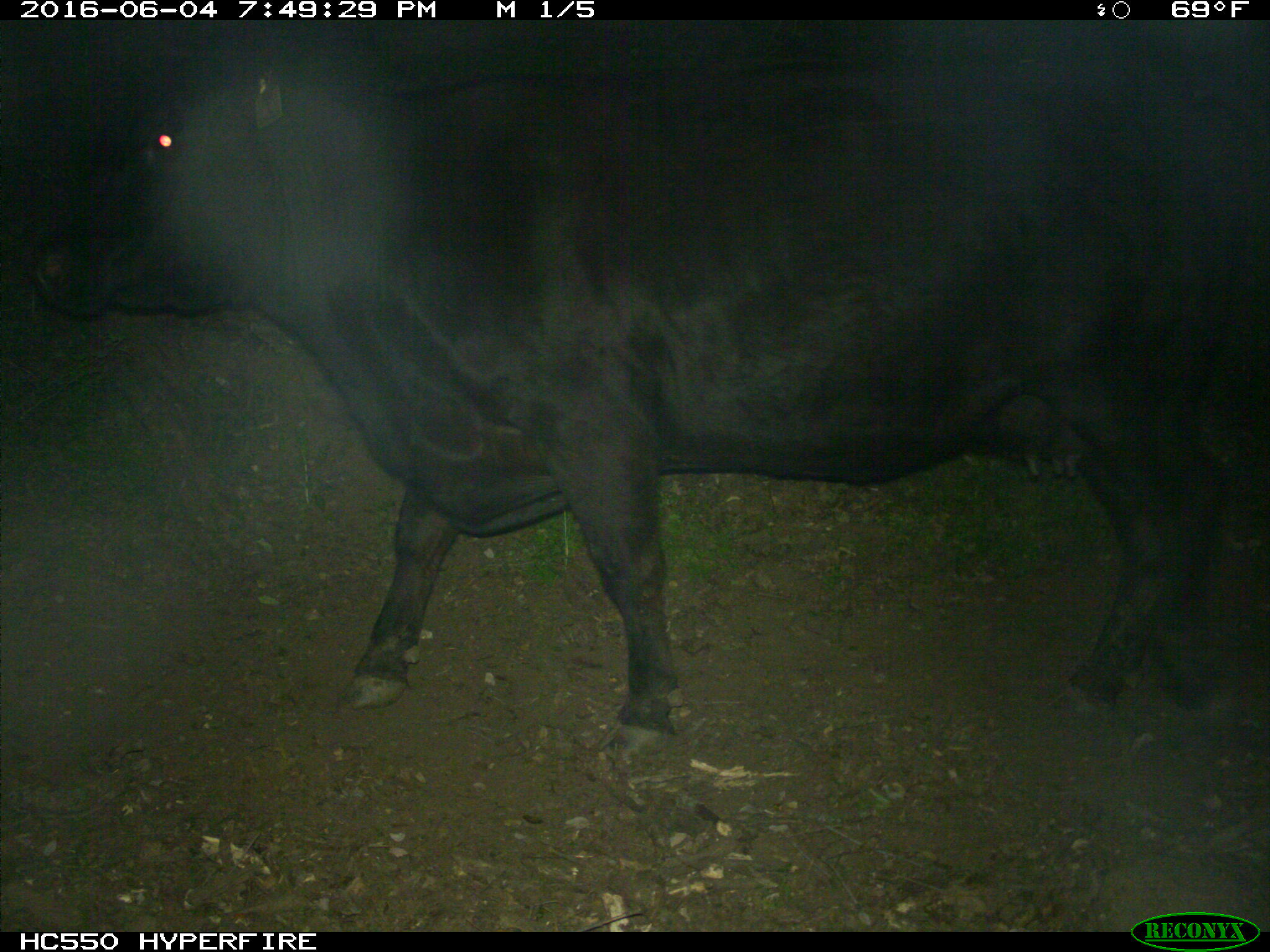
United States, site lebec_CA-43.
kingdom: Animalia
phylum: Chordata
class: Mammalia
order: Artiodactyla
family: Bovidae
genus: Bos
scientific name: Bos taurus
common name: domestic cow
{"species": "Bos taurus (domestic cow)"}